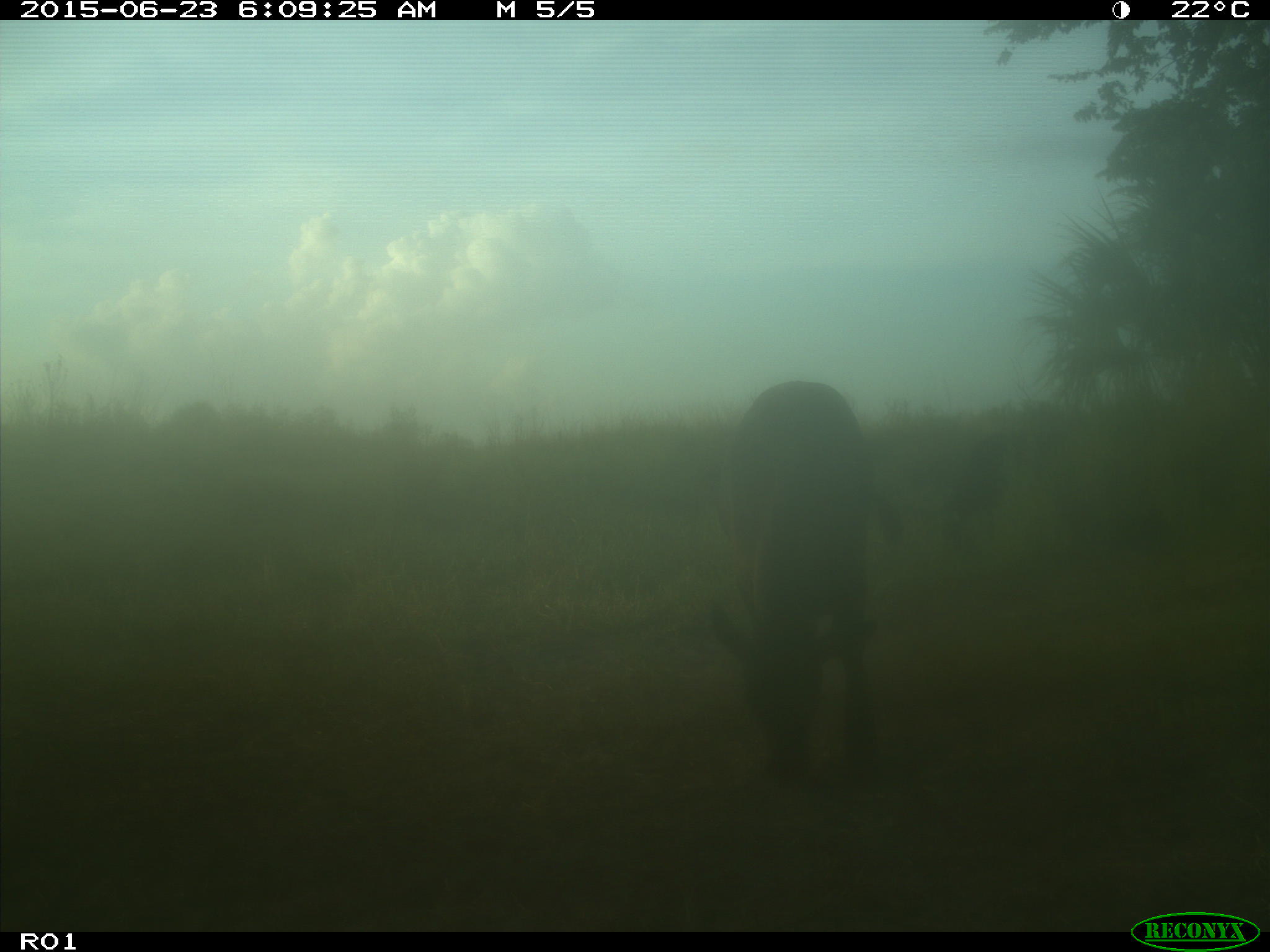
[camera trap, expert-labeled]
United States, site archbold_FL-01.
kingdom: Animalia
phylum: Chordata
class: Mammalia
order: Artiodactyla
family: Bovidae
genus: Bos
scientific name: Bos taurus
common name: domestic cow